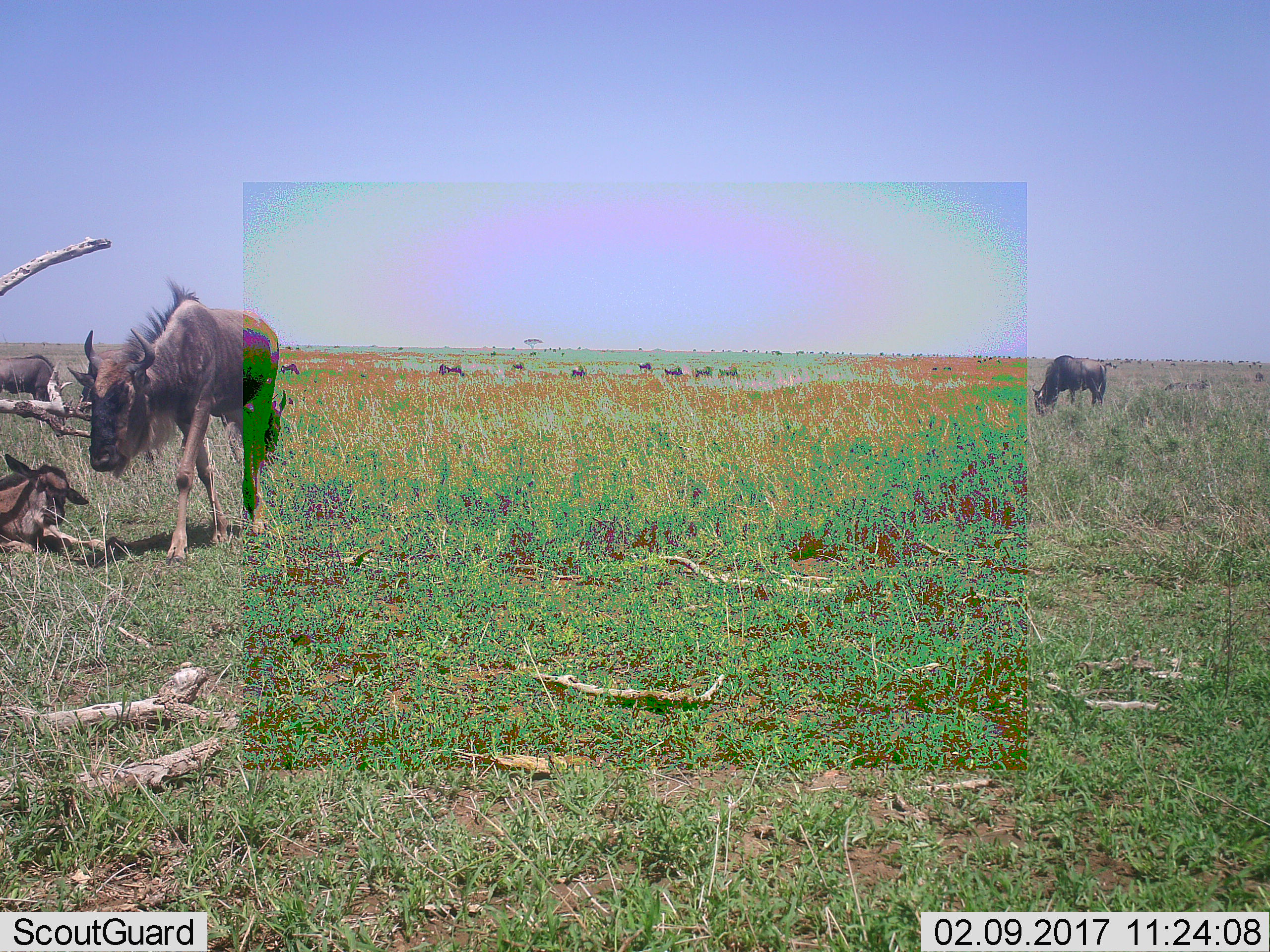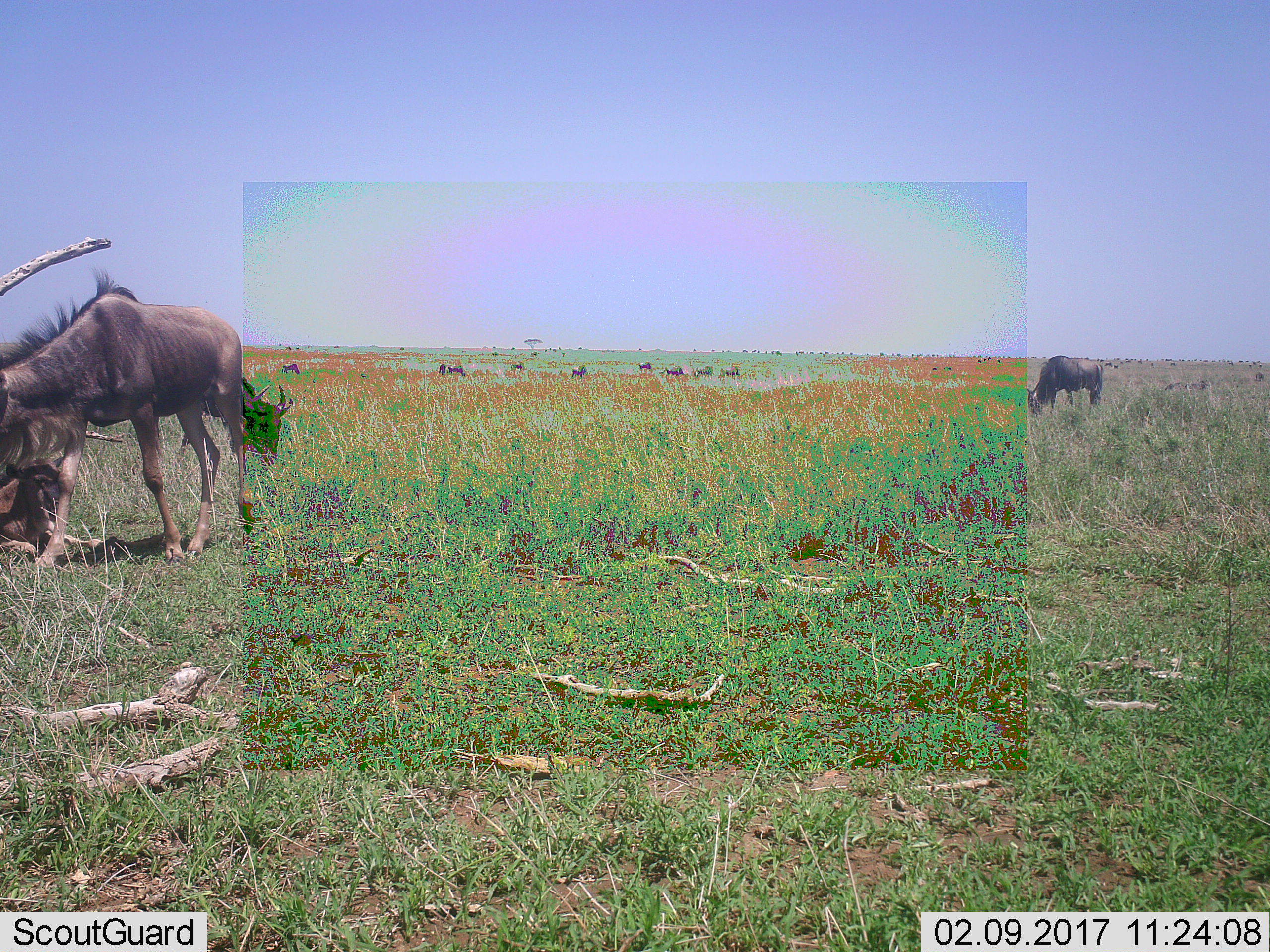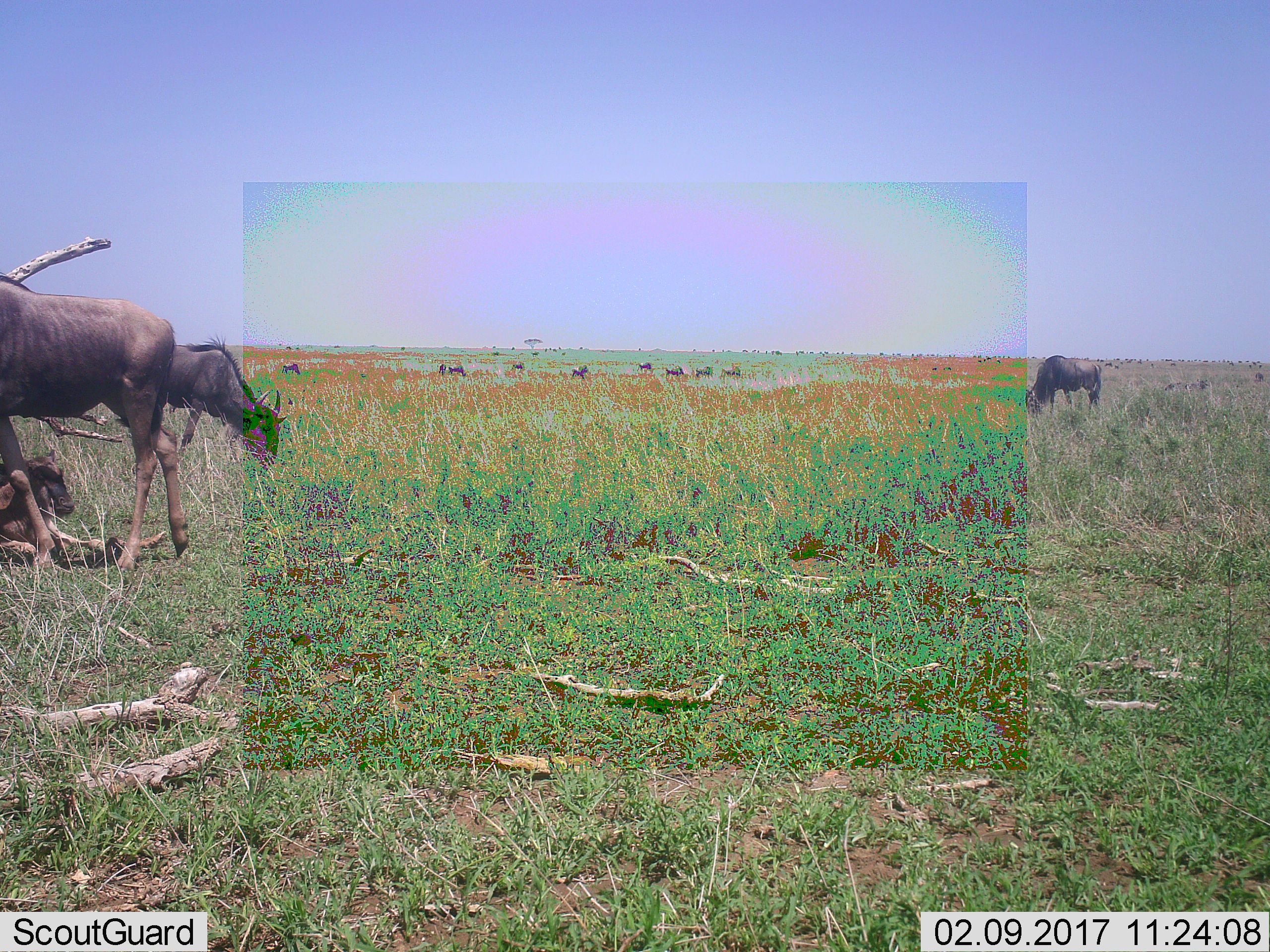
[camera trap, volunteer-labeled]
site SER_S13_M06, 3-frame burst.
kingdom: Animalia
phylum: Chordata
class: Mammalia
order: Artiodactyla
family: Bovidae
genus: Connochaetes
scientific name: Connochaetes taurinus taurinus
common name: blue wildebeest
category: wildebeestblue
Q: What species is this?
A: Wildebeestblue (blue wildebeest) (Connochaetes taurinus taurinus).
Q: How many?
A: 4.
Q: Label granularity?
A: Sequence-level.